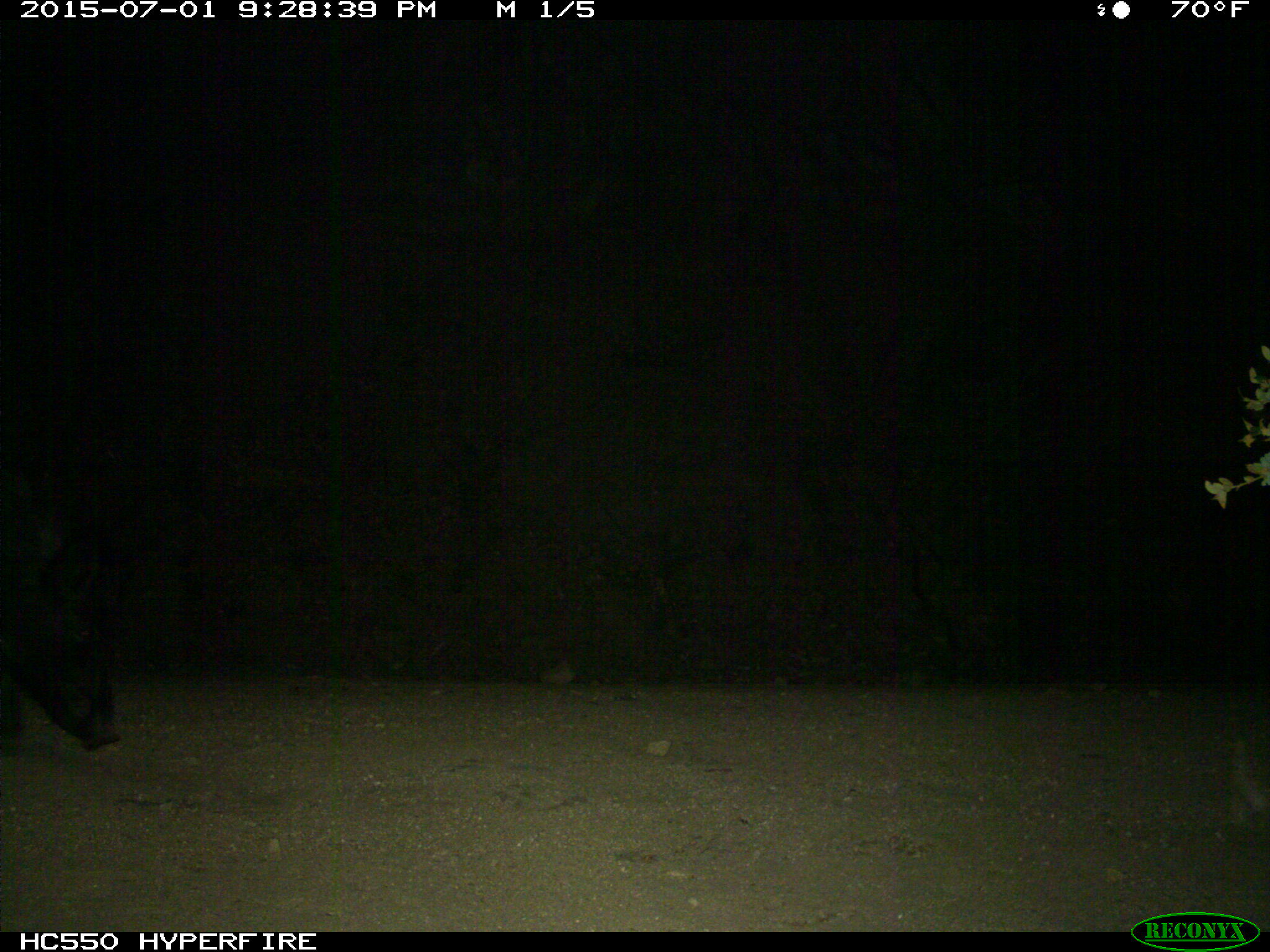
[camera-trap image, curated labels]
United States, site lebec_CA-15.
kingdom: Animalia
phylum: Chordata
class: Mammalia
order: Artiodactyla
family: Suidae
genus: Sus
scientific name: Sus scrofa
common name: wild boar